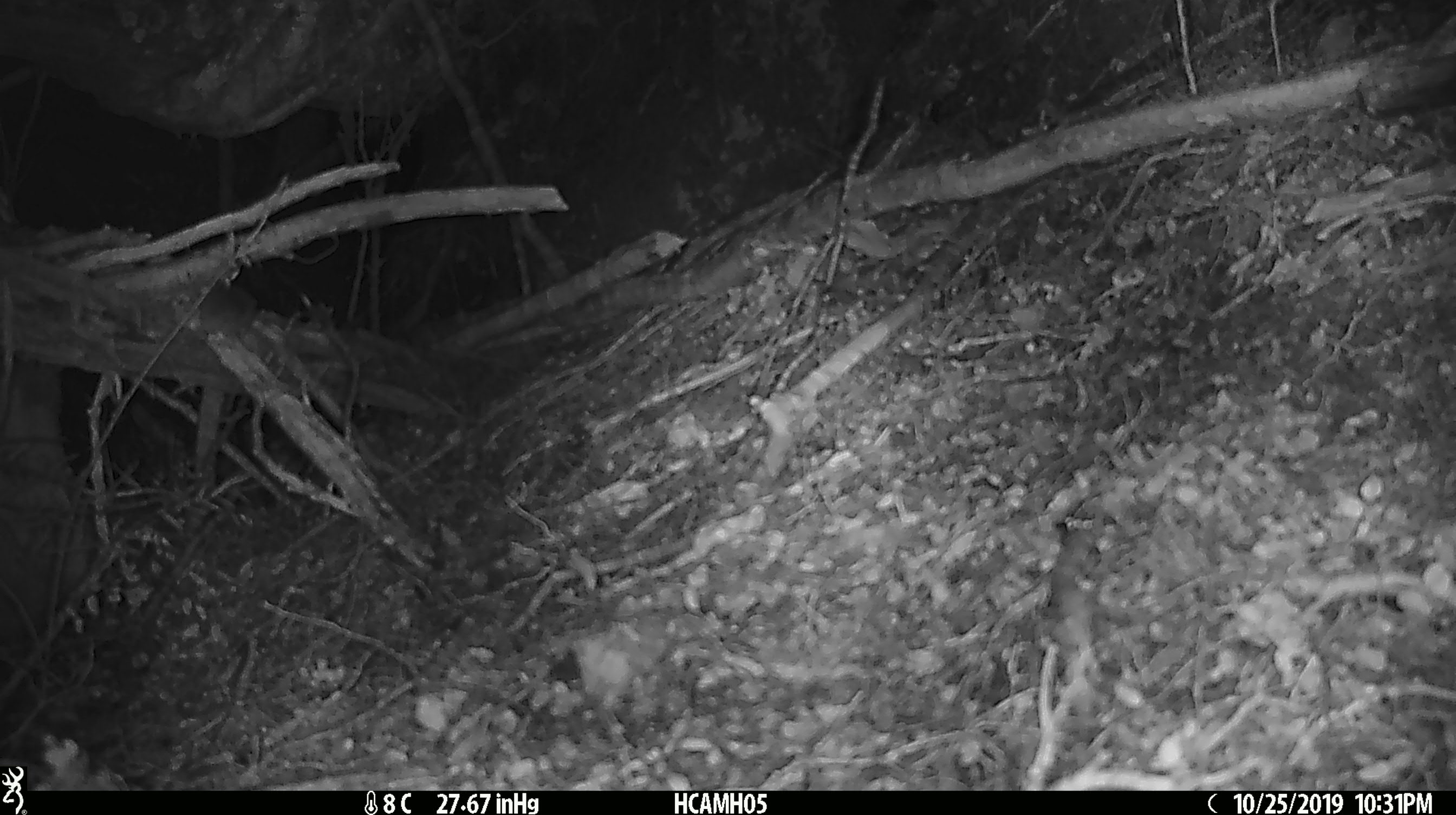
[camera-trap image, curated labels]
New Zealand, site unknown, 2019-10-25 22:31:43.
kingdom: Animalia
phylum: Chordata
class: Mammalia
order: Rodentia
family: Muridae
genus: Mus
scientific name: Mus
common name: mouse